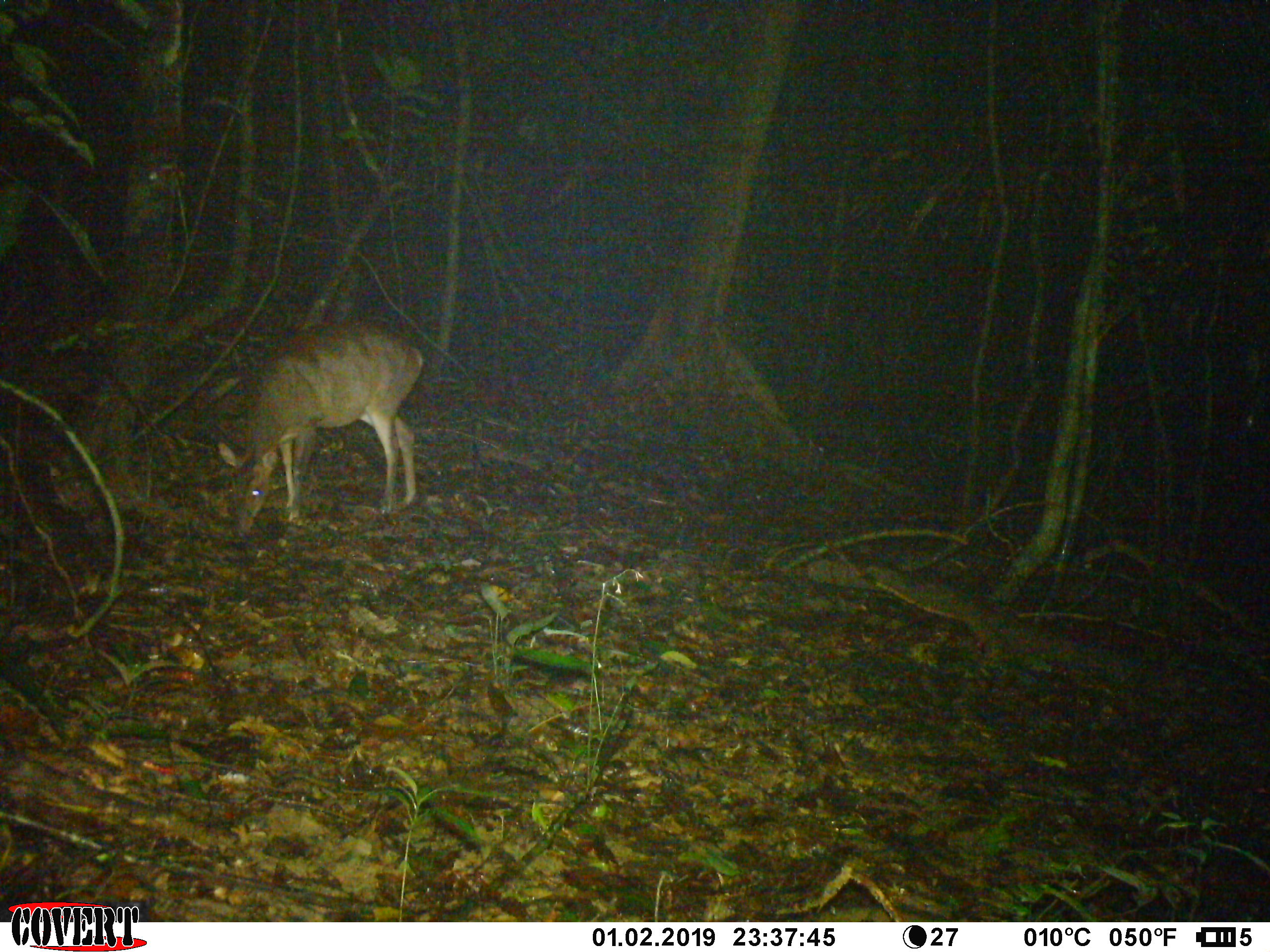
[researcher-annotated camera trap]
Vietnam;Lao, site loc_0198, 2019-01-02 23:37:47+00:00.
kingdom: Animalia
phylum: Chordata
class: Mammalia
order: Artiodactyla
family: Cervidae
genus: Muntiacus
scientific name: Muntiacus vuquangensis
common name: large-antlered muntjac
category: large antlered muntjac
Large antlered muntjac (large-antlered muntjac) (Muntiacus vuquangensis). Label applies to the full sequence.